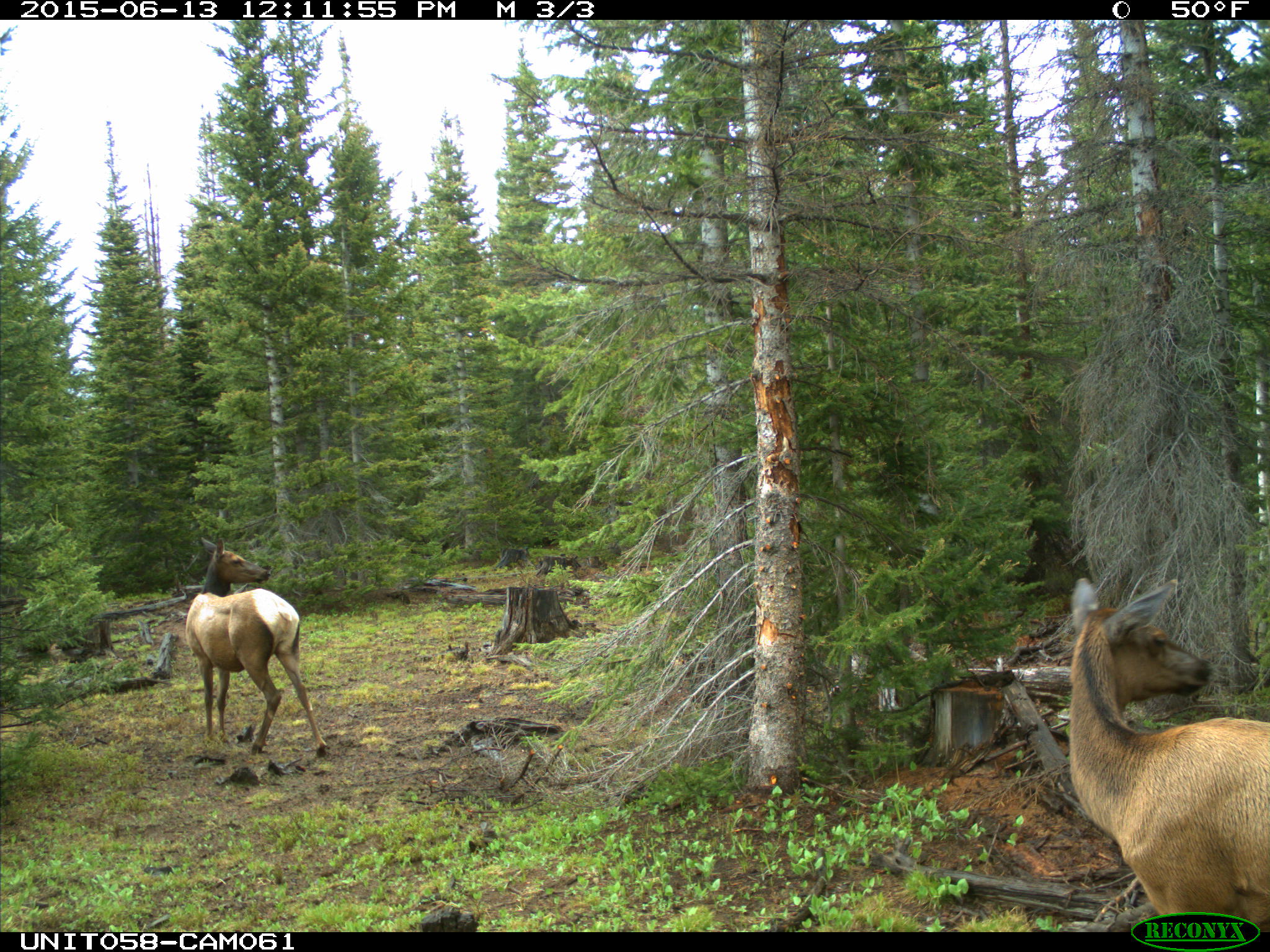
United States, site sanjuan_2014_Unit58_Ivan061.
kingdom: Animalia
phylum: Chordata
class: Mammalia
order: Artiodactyla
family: Cervidae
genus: Cervus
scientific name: Cervus elaphus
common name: red deer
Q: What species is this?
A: Cervus elaphus (red deer).